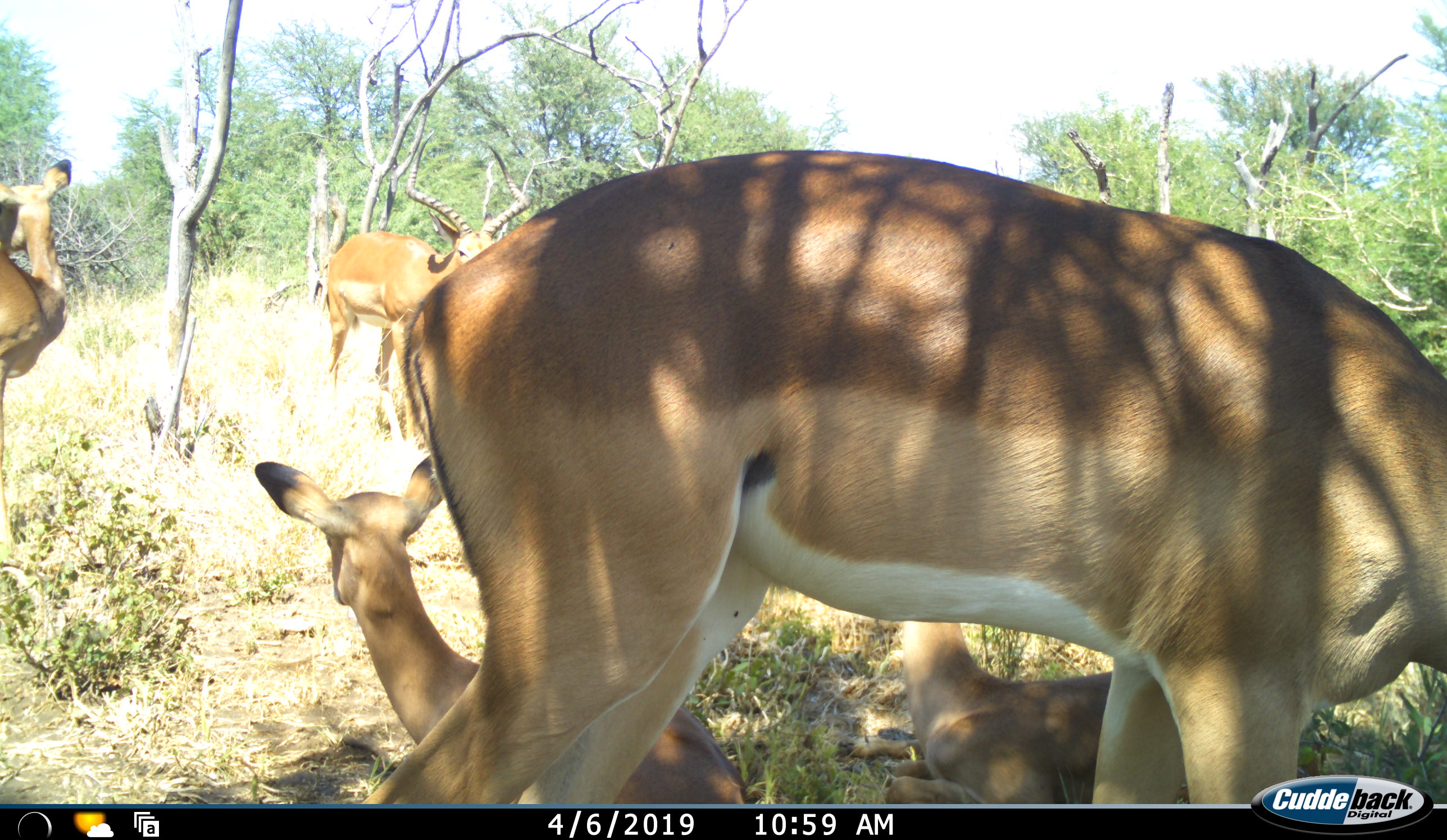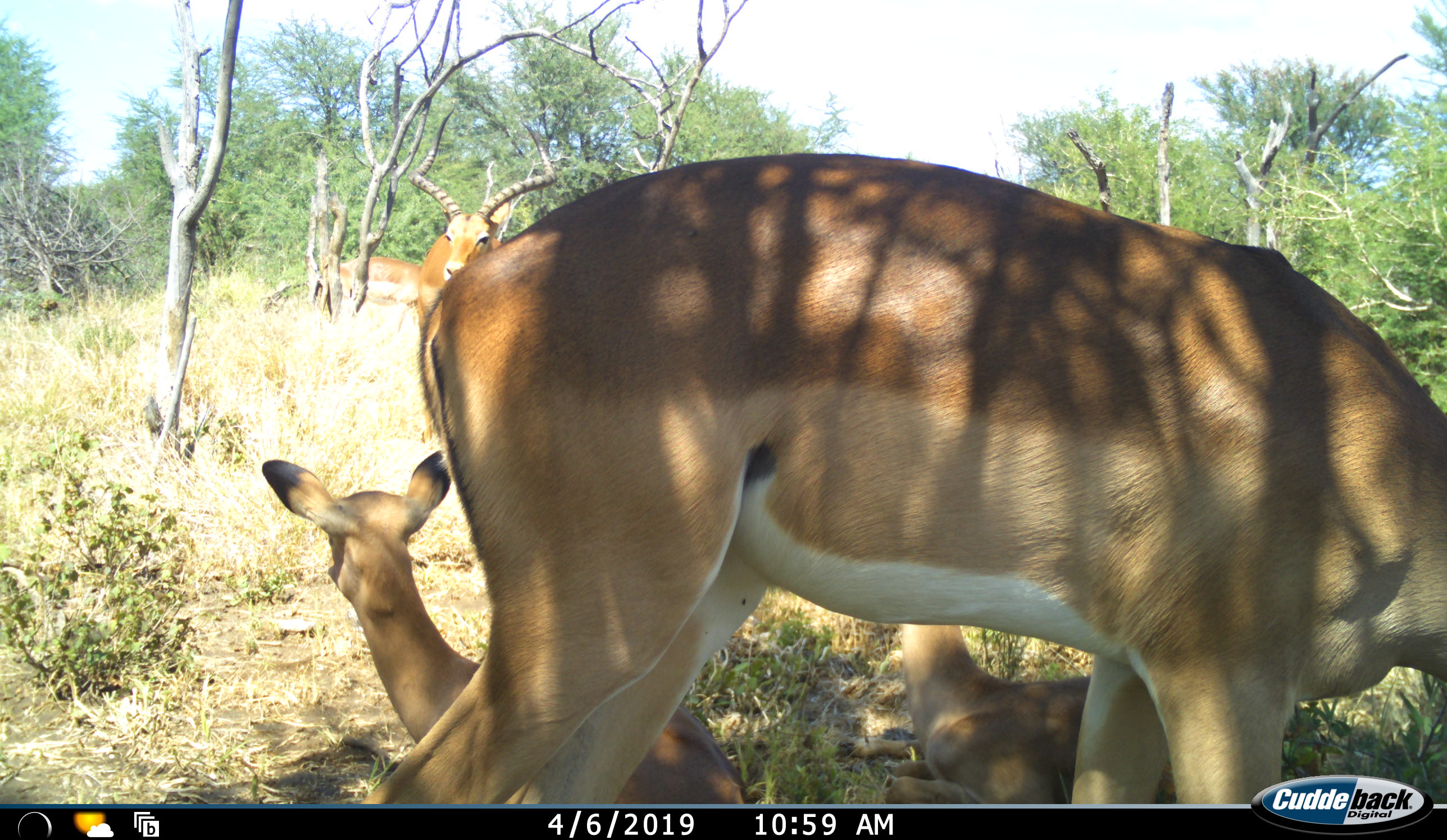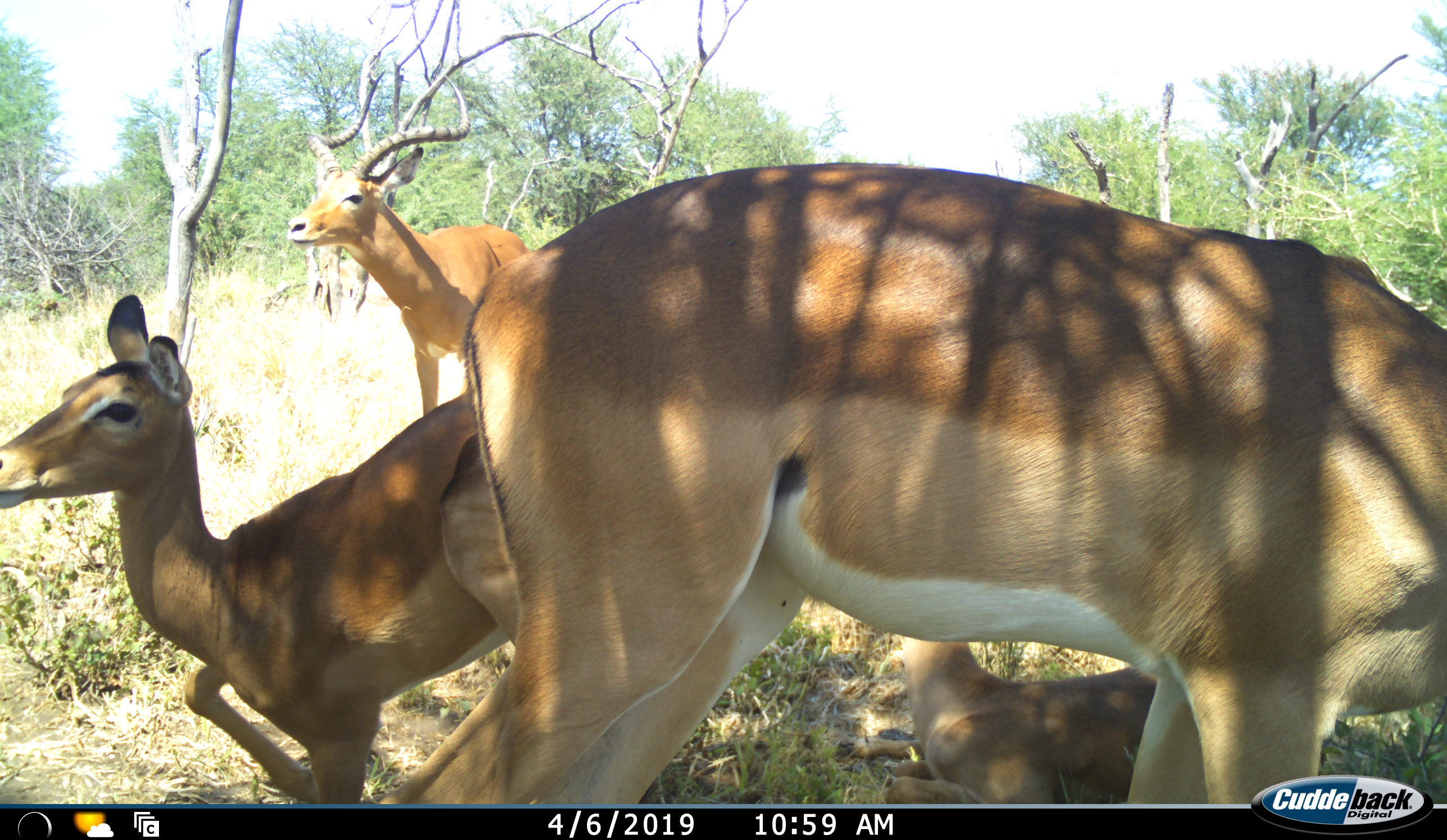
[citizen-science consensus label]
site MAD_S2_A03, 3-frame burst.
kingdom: Animalia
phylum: Chordata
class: Mammalia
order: Artiodactyla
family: Bovidae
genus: Aepyceros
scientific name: Aepyceros melampus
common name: impala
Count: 5.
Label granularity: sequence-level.